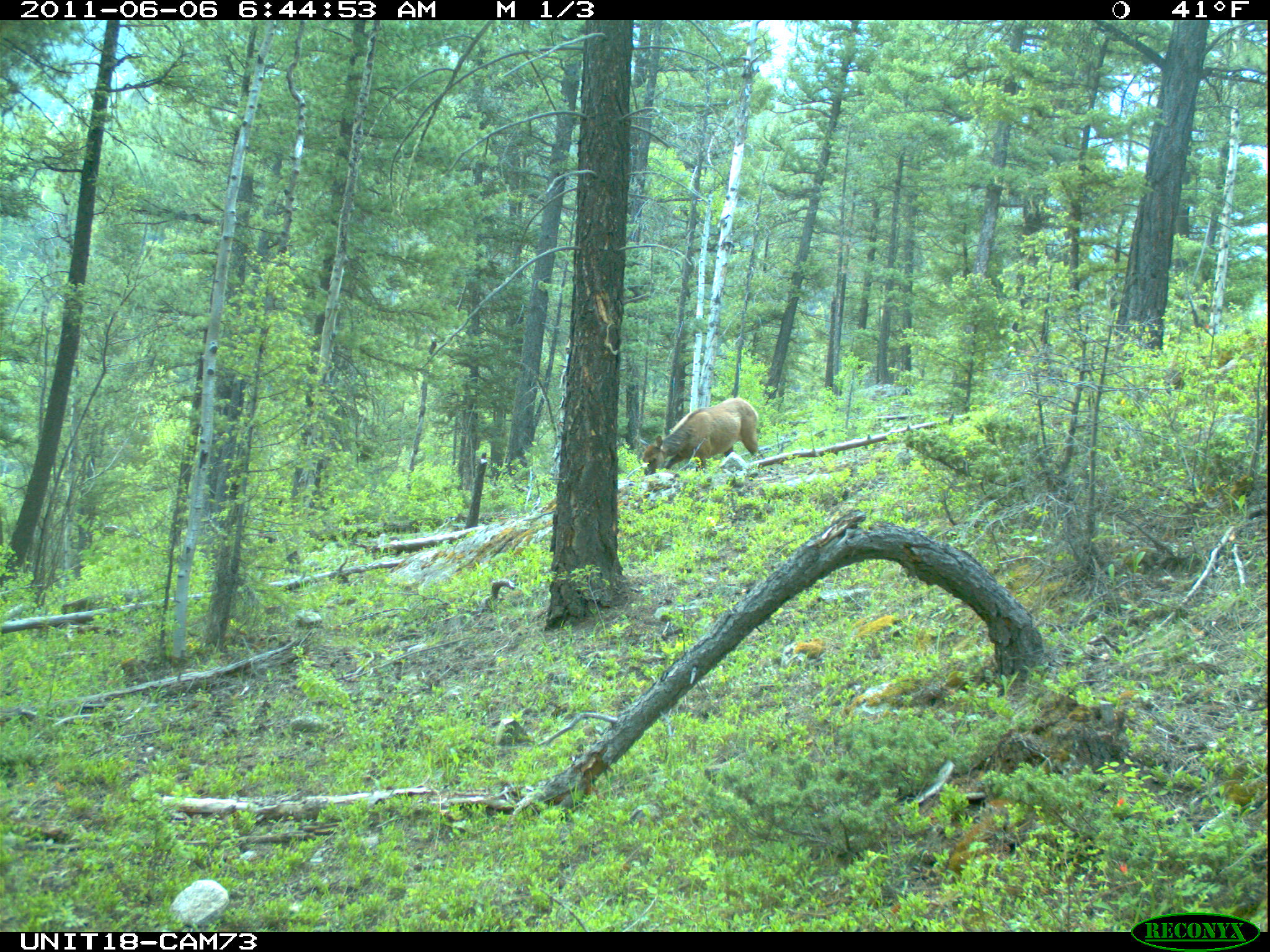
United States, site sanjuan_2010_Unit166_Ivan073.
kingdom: Animalia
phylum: Chordata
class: Mammalia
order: Artiodactyla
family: Cervidae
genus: Cervus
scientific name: Cervus elaphus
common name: red deer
Cervus elaphus (red deer).